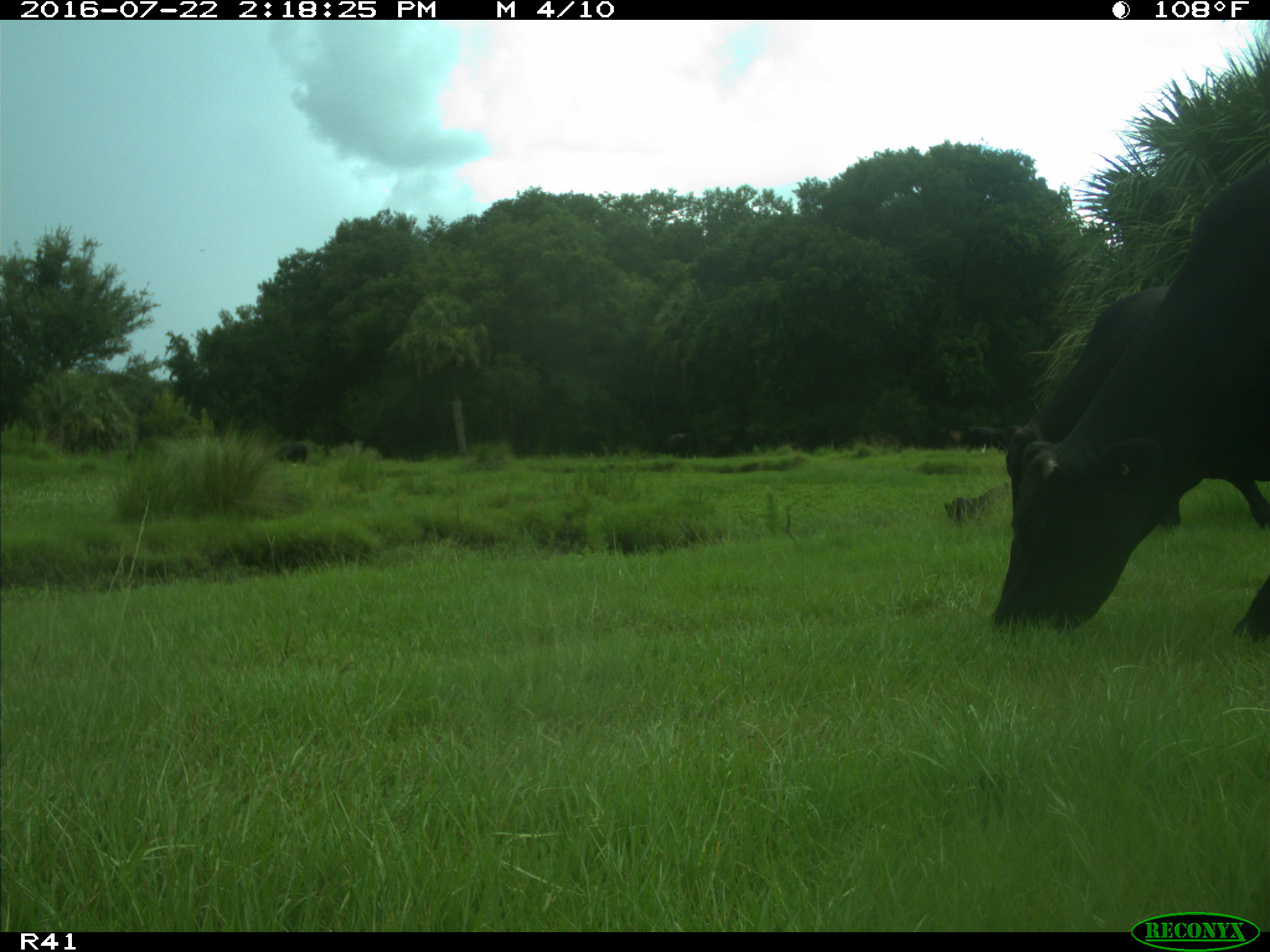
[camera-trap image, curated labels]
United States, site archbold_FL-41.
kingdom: Animalia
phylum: Chordata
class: Mammalia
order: Artiodactyla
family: Bovidae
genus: Bos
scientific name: Bos taurus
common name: domestic cow